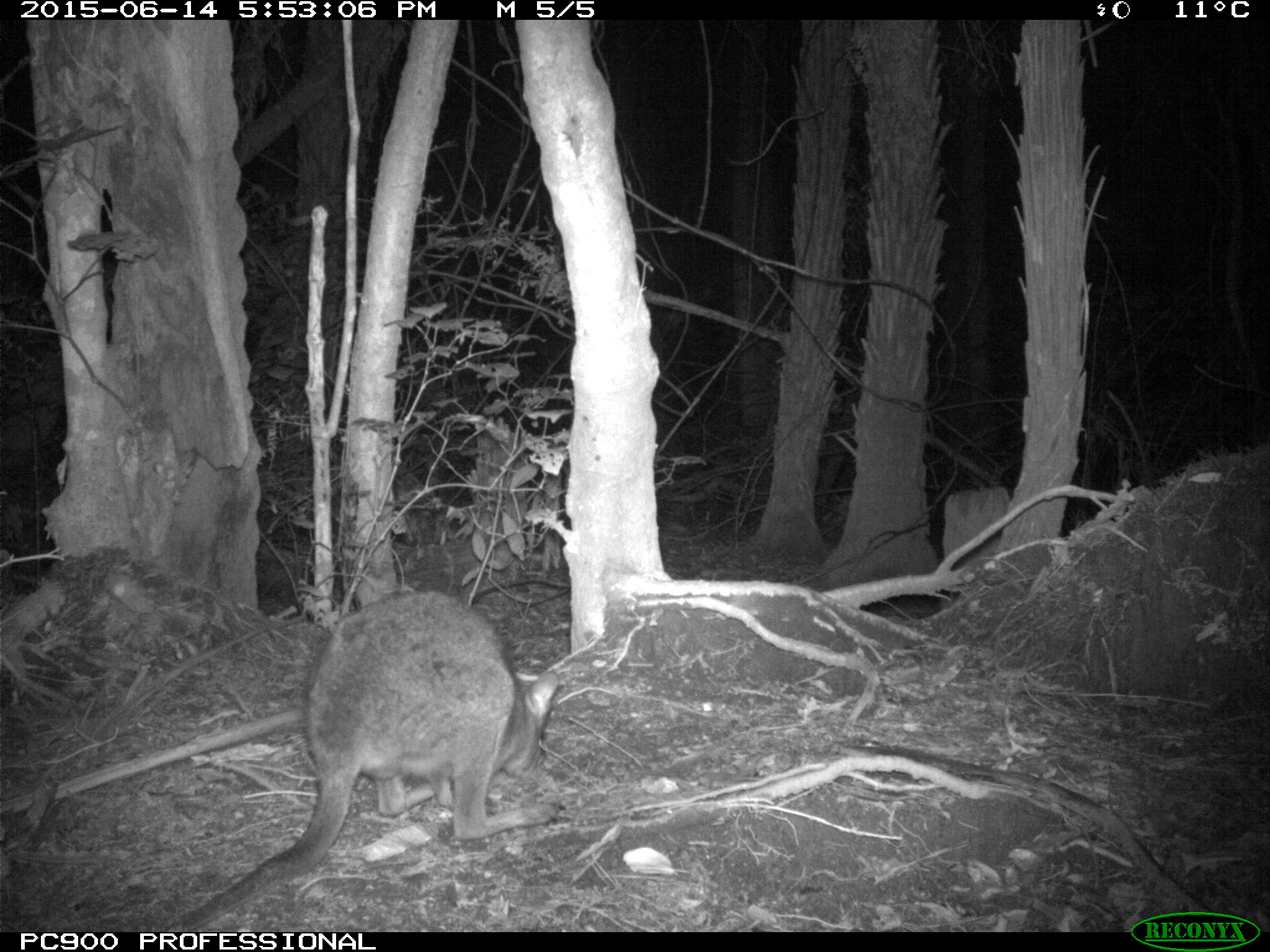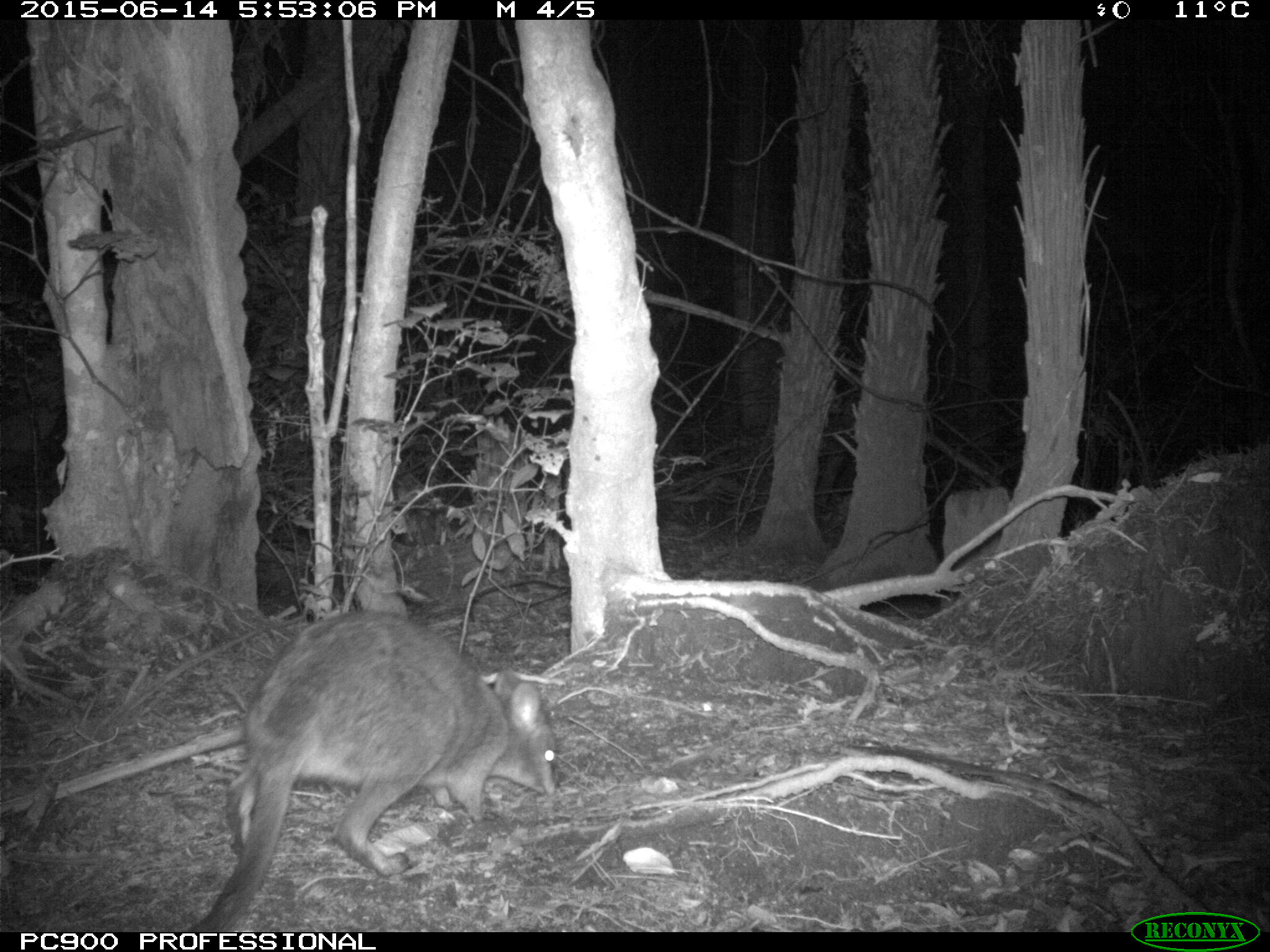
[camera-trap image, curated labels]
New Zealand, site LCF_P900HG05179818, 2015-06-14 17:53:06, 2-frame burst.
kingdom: Animalia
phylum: Chordata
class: Mammalia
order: Diprotodontia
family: Macropodidae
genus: Notamacropus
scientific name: Notamacropus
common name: wallaby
Wallaby (Notamacropus).